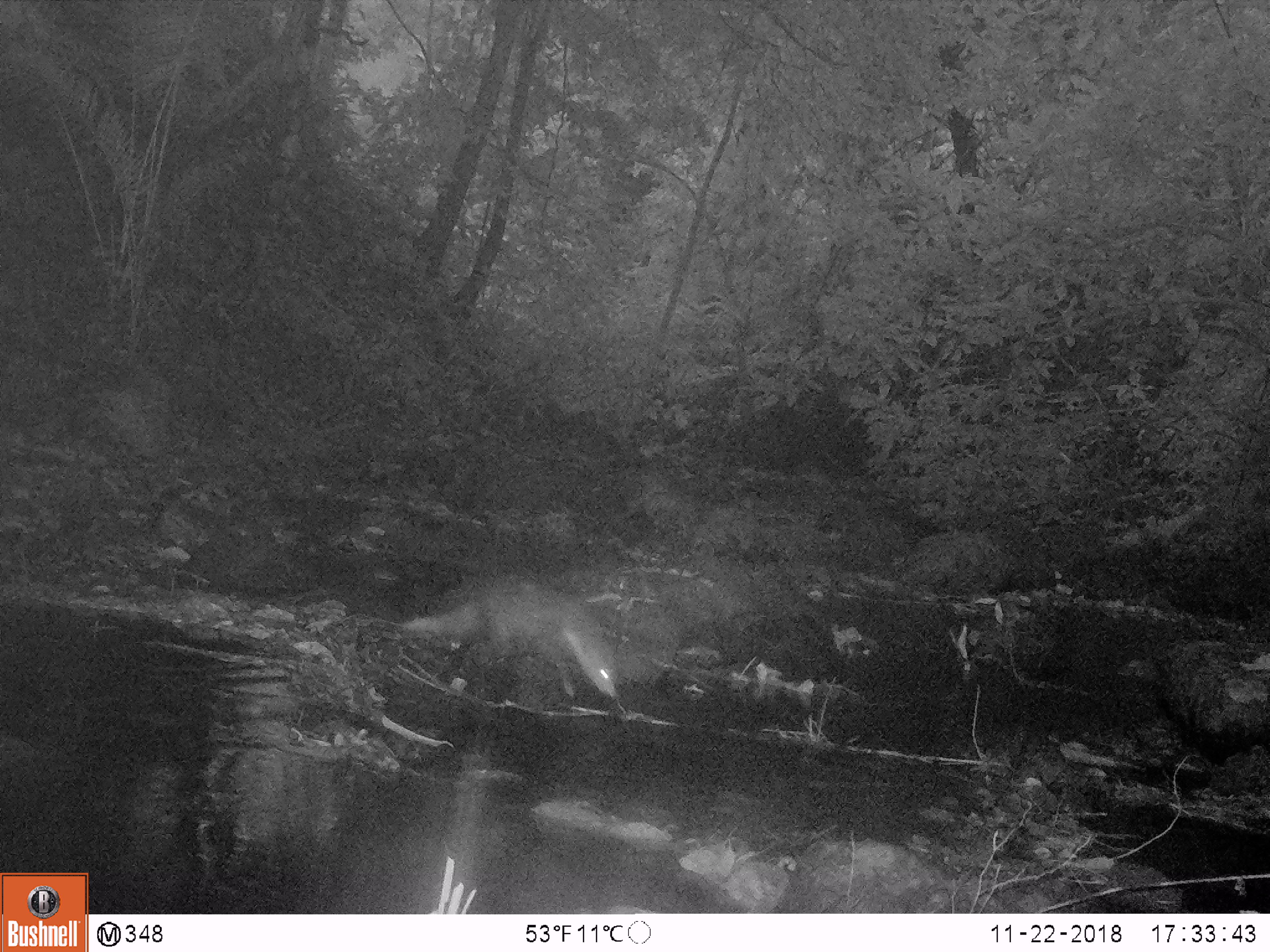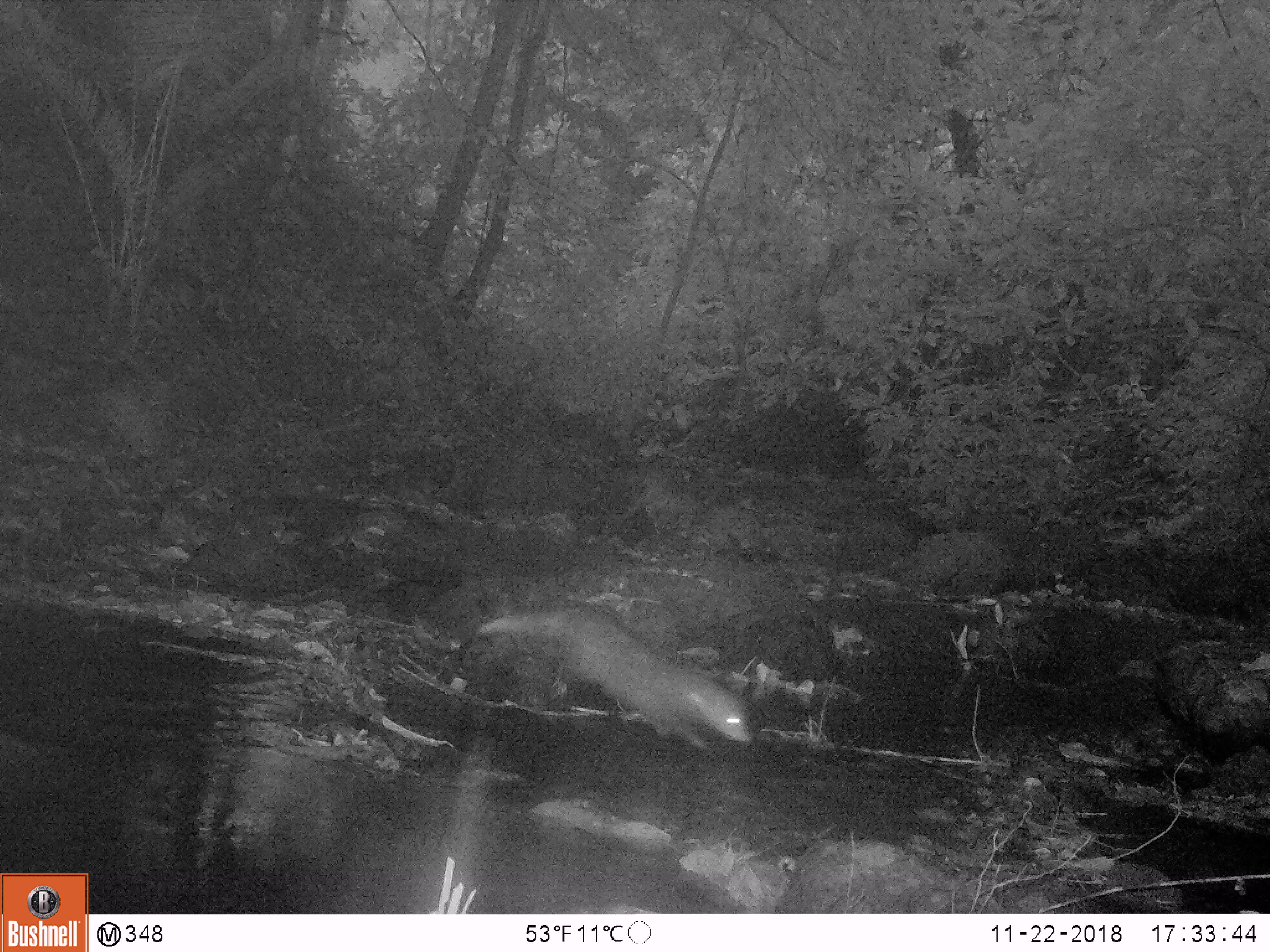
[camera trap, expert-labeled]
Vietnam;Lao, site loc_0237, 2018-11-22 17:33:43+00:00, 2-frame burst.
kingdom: Animalia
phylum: Chordata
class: Mammalia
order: Carnivora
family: Herpestidae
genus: Urva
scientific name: Urva urva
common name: crab-eating mongoose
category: crab eating mongoose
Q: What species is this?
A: Crab eating mongoose (crab-eating mongoose) (Urva urva).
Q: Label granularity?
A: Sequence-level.